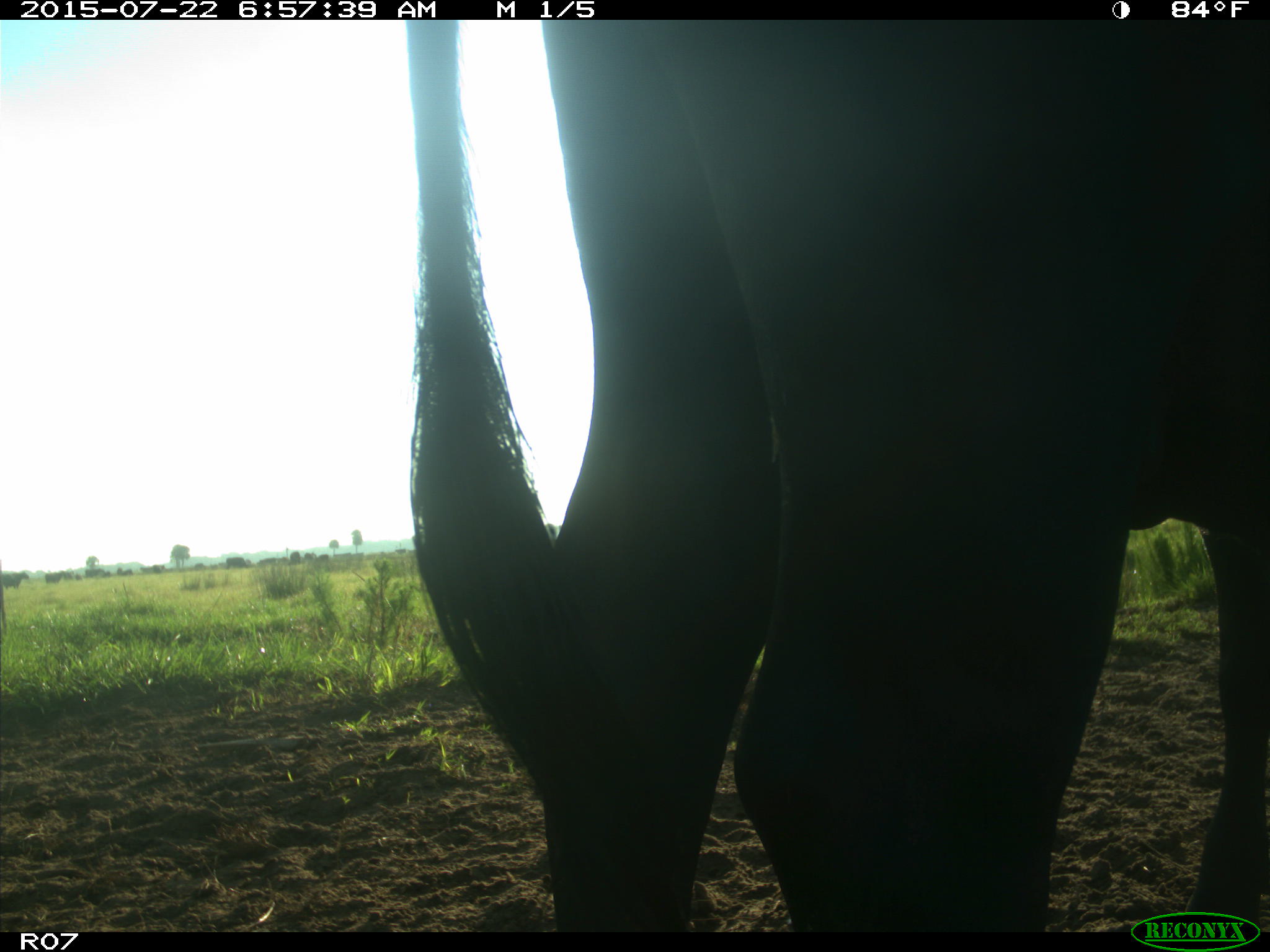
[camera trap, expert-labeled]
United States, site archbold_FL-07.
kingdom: Animalia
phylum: Chordata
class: Mammalia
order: Artiodactyla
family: Bovidae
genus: Bos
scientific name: Bos taurus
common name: domestic cow